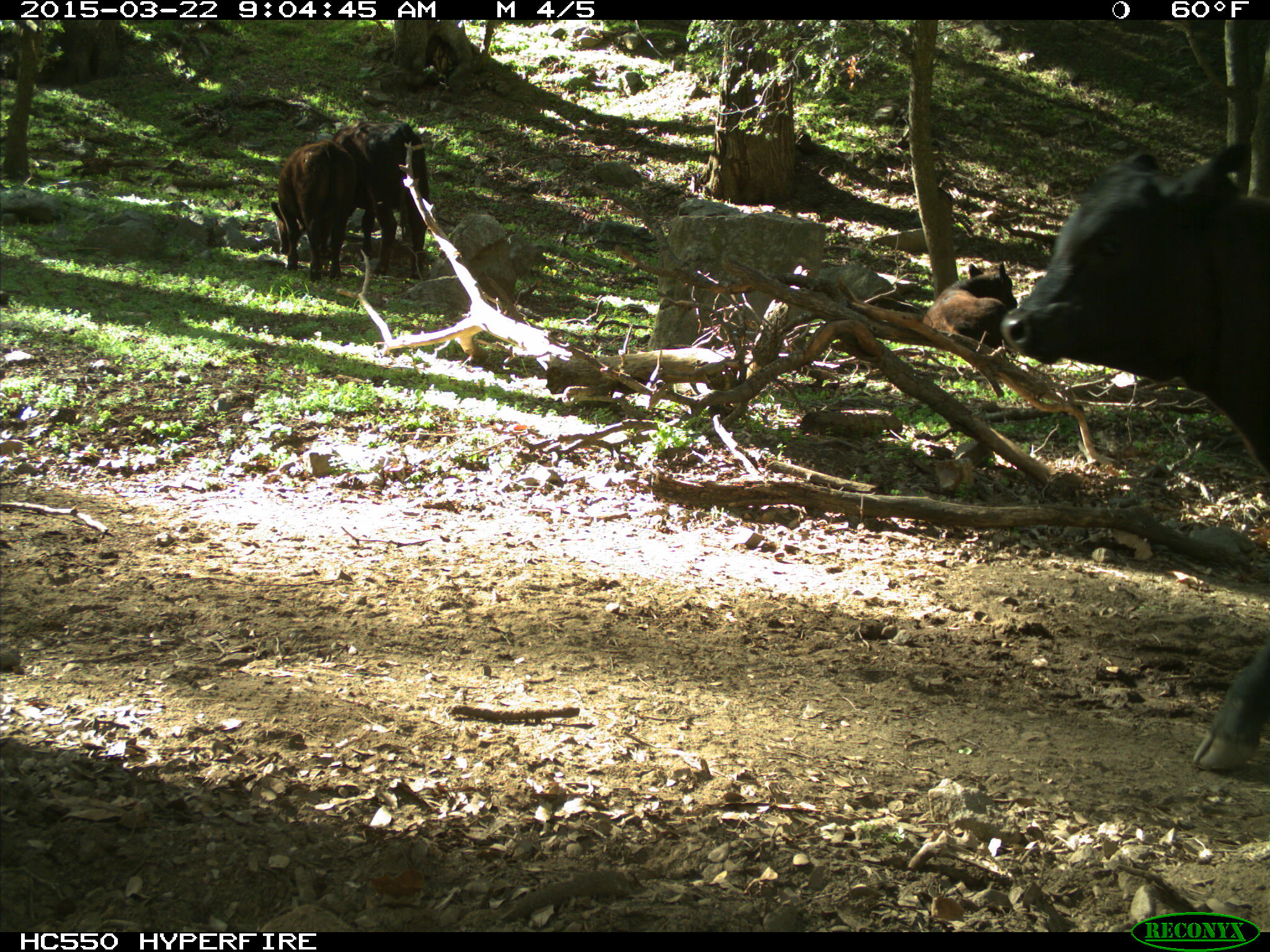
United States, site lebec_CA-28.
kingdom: Animalia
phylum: Chordata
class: Mammalia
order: Artiodactyla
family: Bovidae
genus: Bos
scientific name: Bos taurus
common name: domestic cow